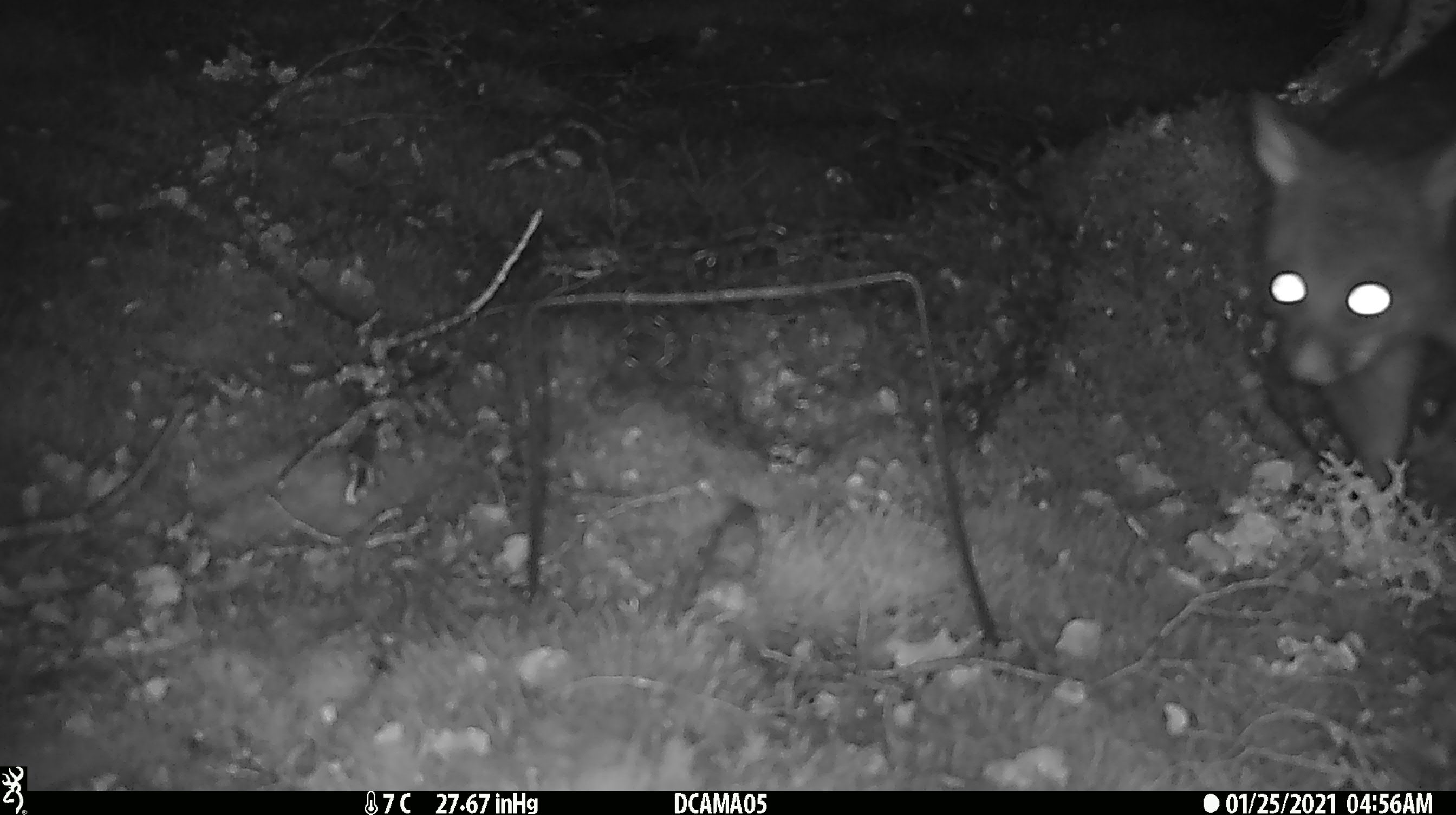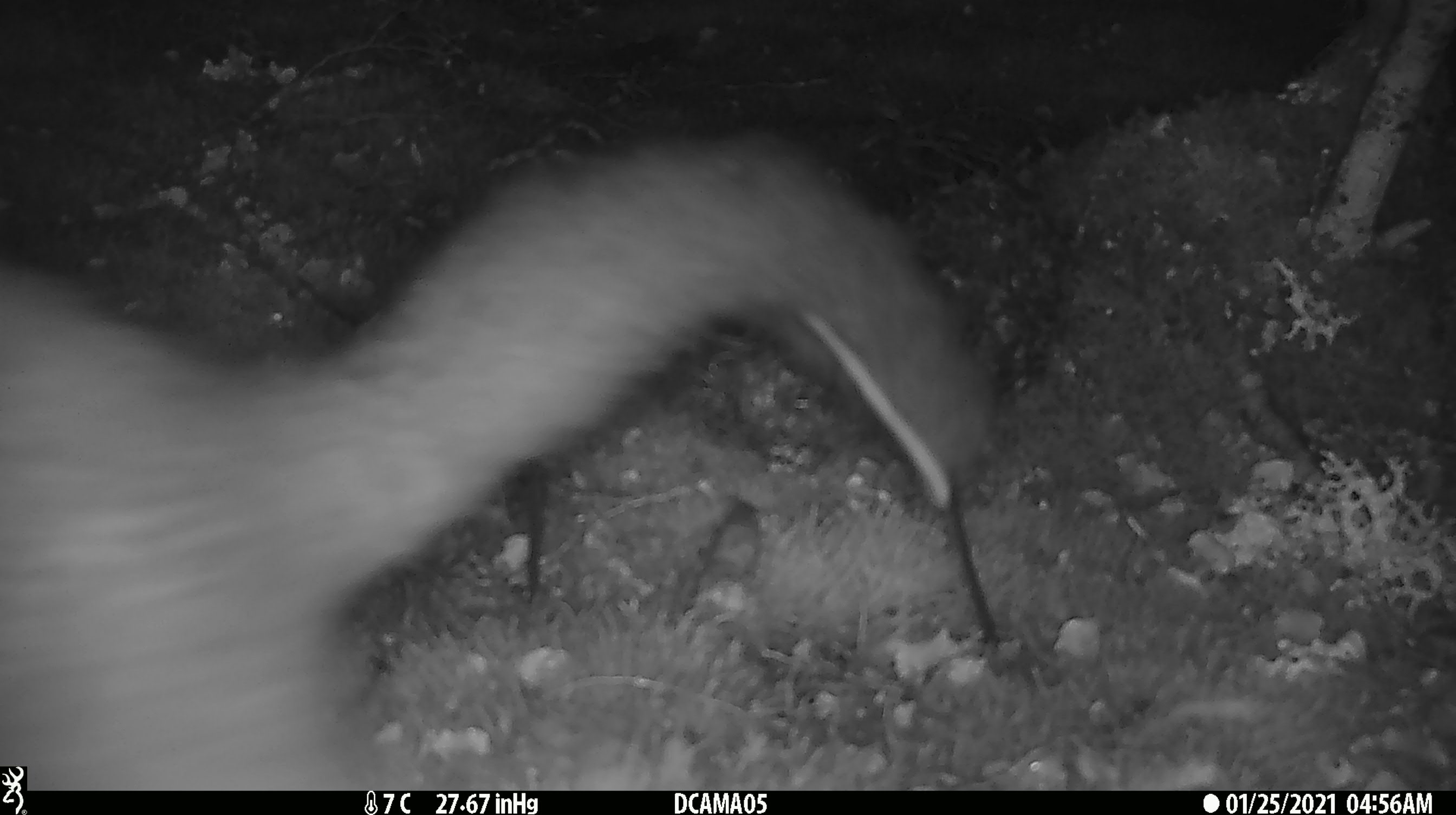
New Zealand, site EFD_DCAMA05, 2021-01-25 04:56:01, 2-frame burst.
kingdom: Animalia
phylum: Chordata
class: Mammalia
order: Diprotodontia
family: Phalangeridae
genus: Trichosurus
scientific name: Trichosurus vulpecula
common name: common brushtail possum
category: possum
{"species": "possum (common brushtail possum) (Trichosurus vulpecula)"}